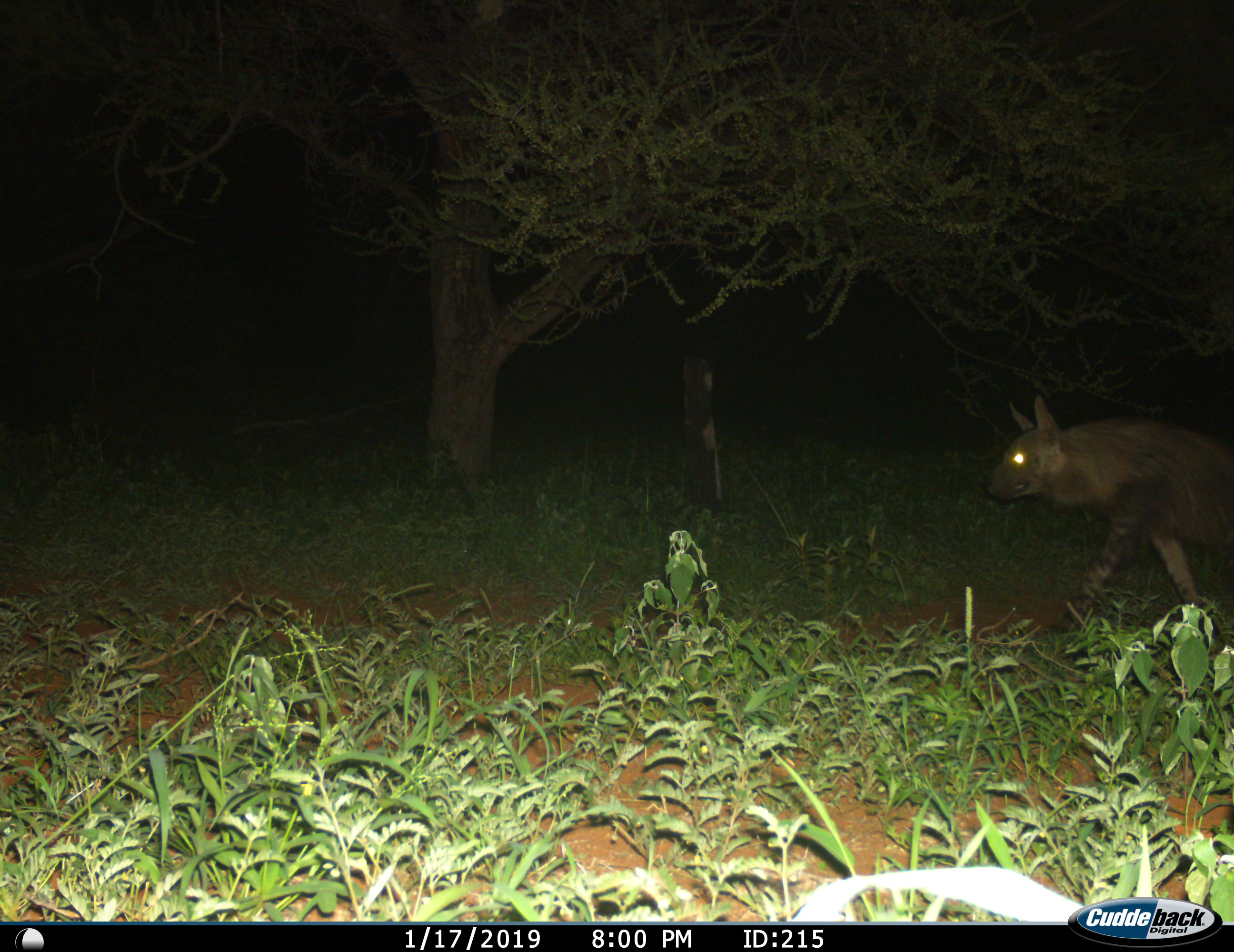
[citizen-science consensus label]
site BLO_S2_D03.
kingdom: Animalia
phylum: Chordata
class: Mammalia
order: Carnivora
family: Hyaenidae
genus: Parahyaena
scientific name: Parahyaena brunnea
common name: brown hyena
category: hyenabrown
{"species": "hyenabrown (brown hyena) (Parahyaena brunnea)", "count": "1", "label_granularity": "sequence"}